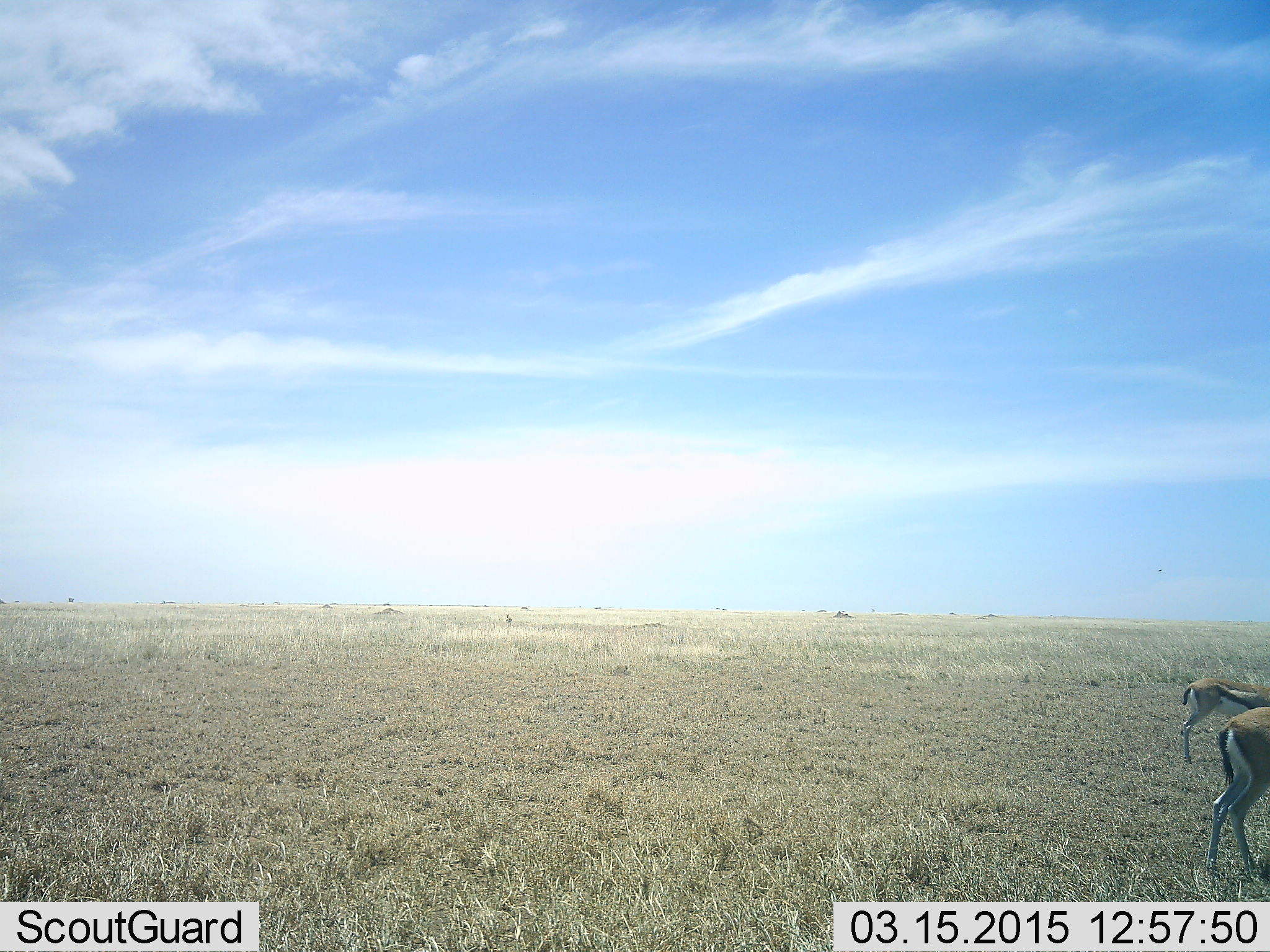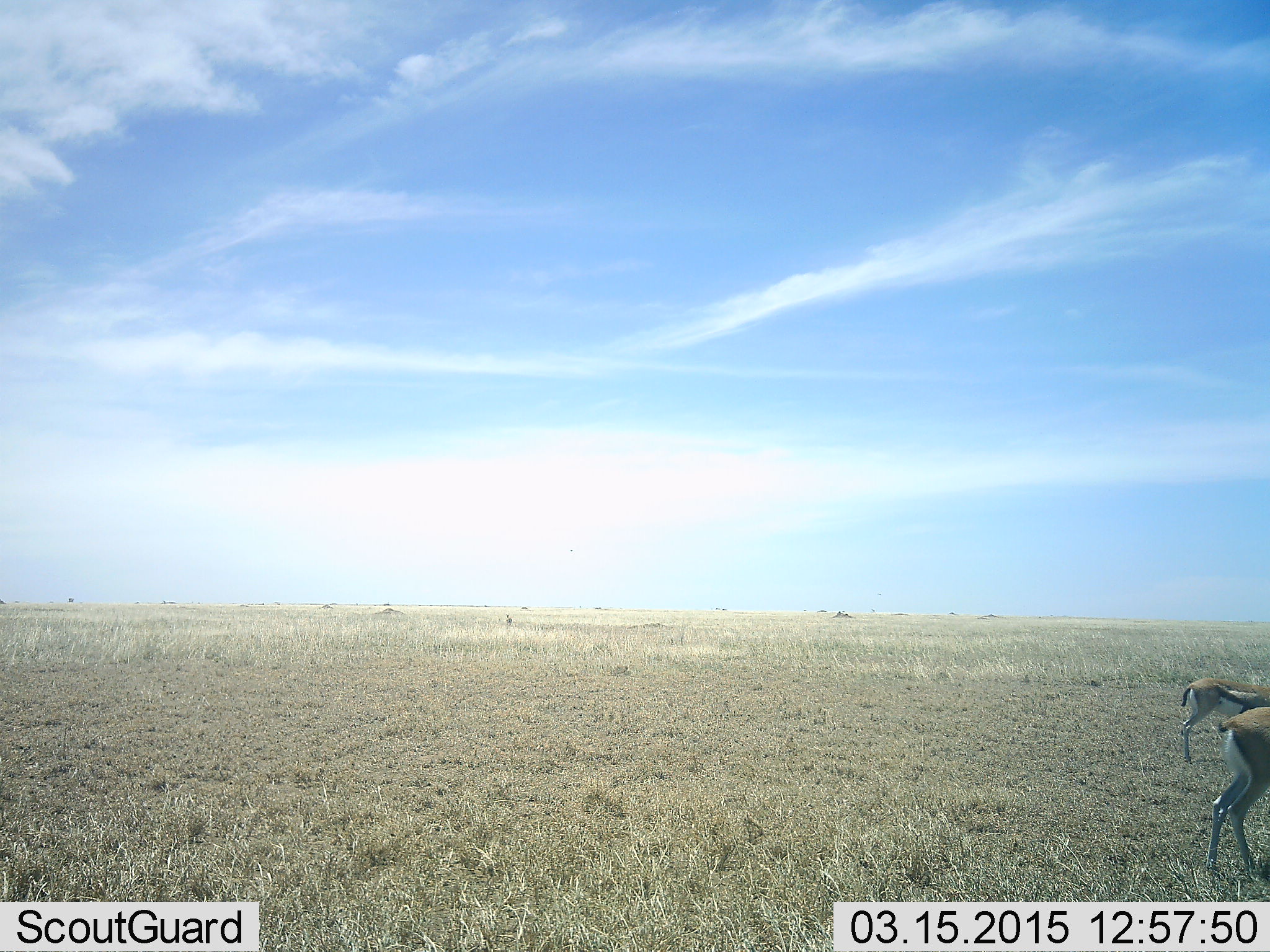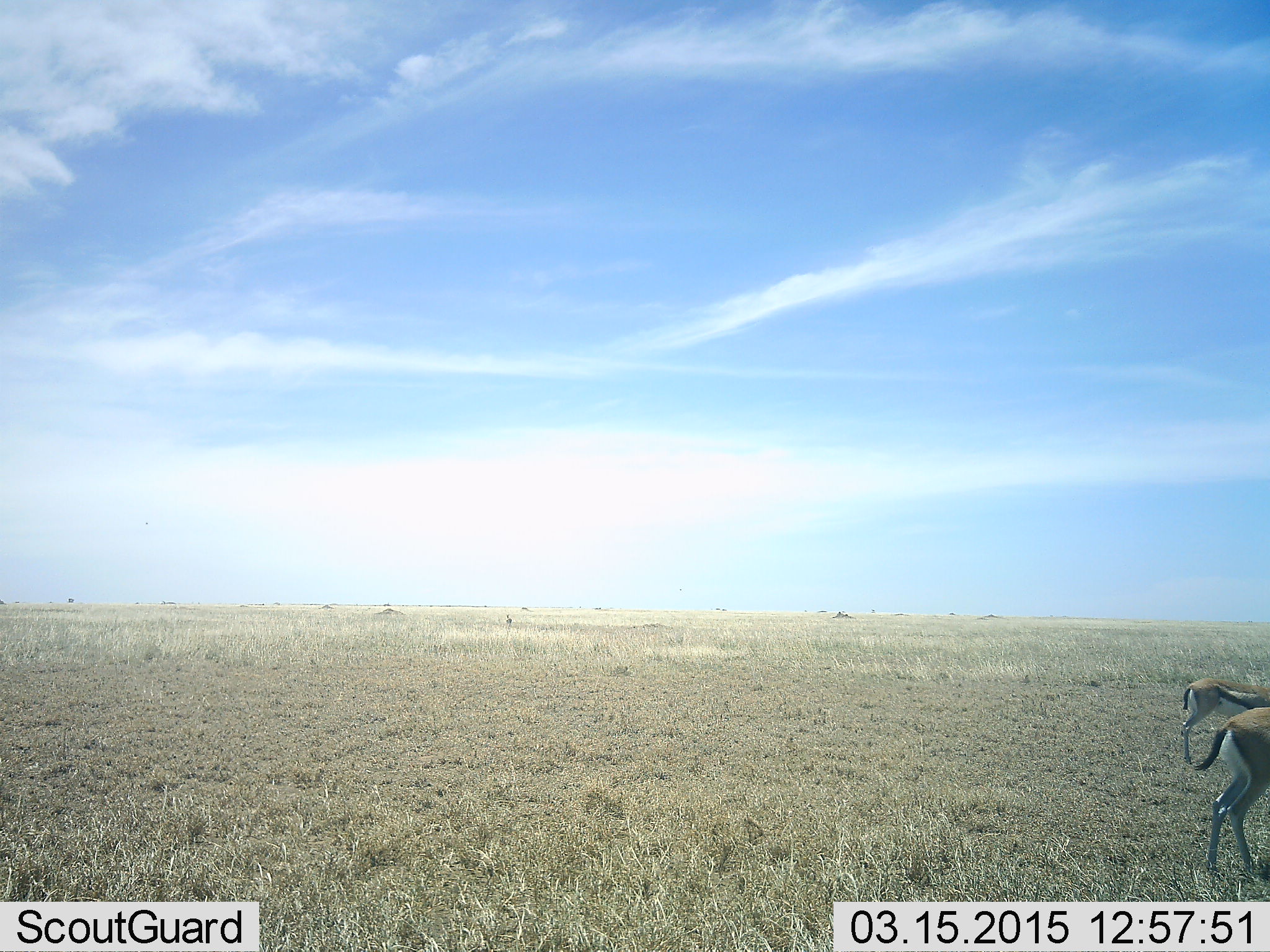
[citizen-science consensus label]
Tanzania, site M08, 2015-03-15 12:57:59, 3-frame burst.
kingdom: Animalia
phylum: Chordata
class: Mammalia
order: Artiodactyla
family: Bovidae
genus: Eudorcas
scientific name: Eudorcas thomsonii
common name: thomson's gazelle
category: gazellethomsons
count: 2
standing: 80%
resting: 0%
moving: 20%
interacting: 0%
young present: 0%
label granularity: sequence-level